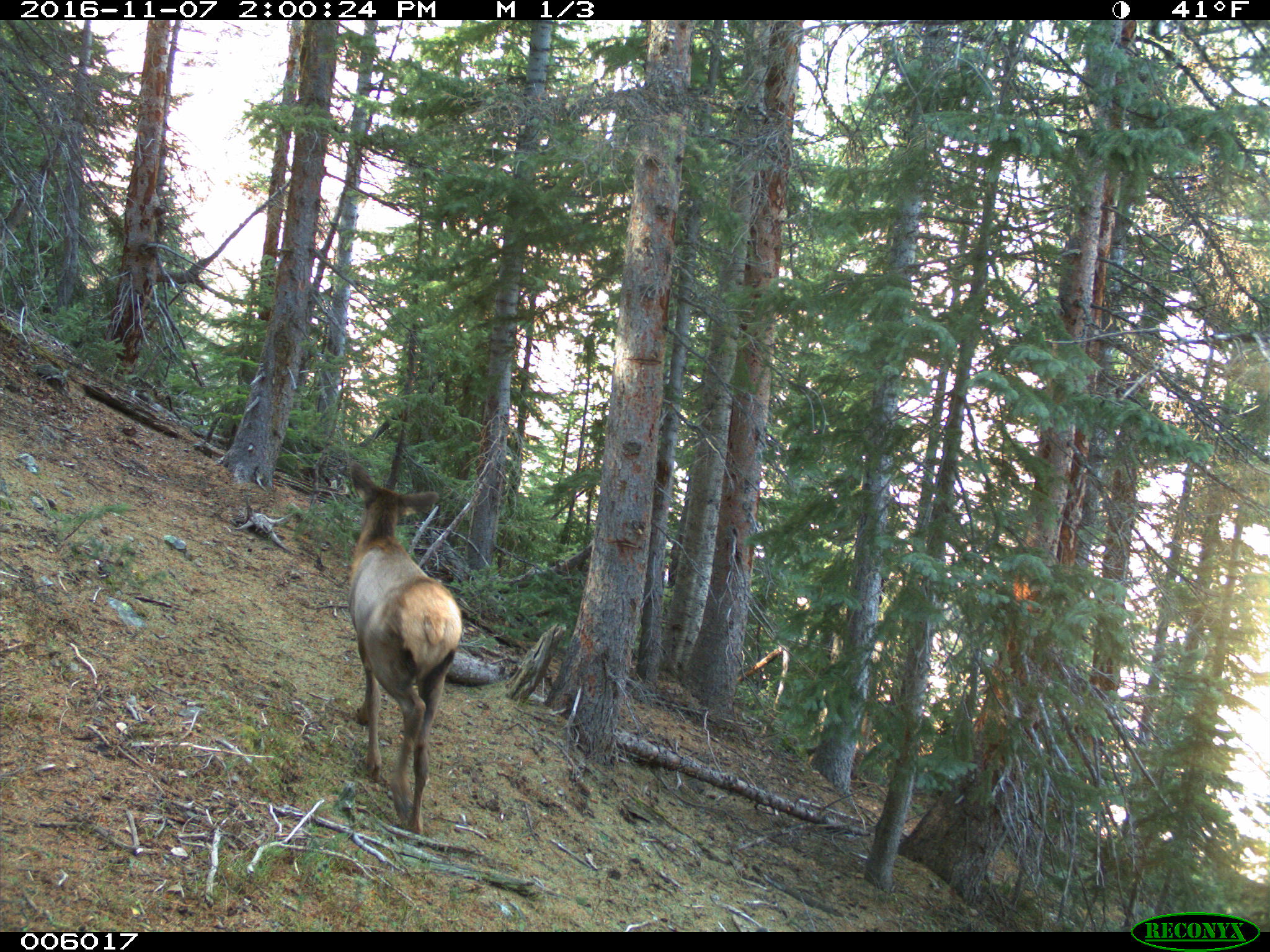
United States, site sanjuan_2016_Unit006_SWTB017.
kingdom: Animalia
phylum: Chordata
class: Mammalia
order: Artiodactyla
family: Cervidae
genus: Cervus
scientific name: Cervus elaphus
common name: red deer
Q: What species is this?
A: Cervus elaphus (red deer).